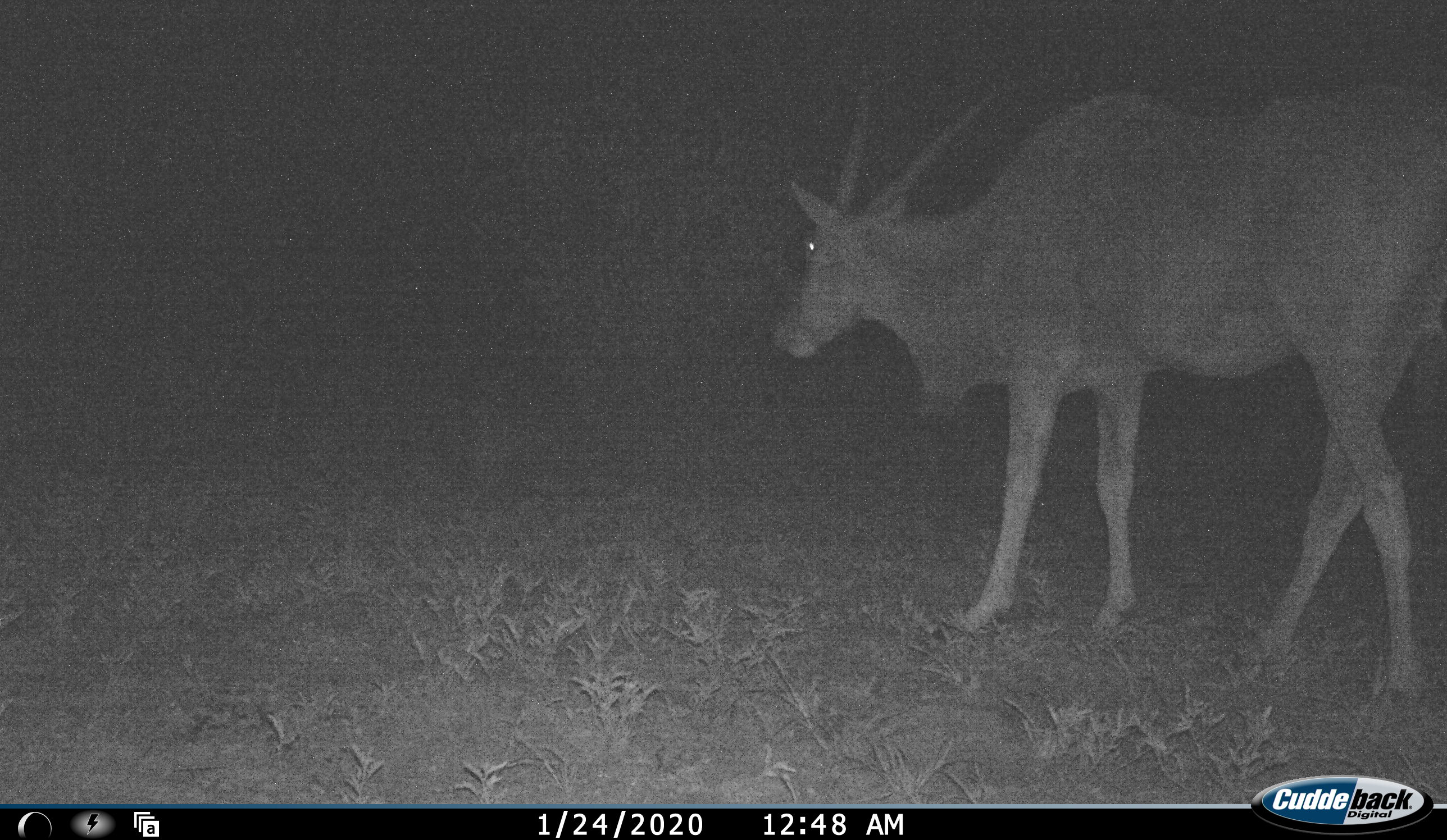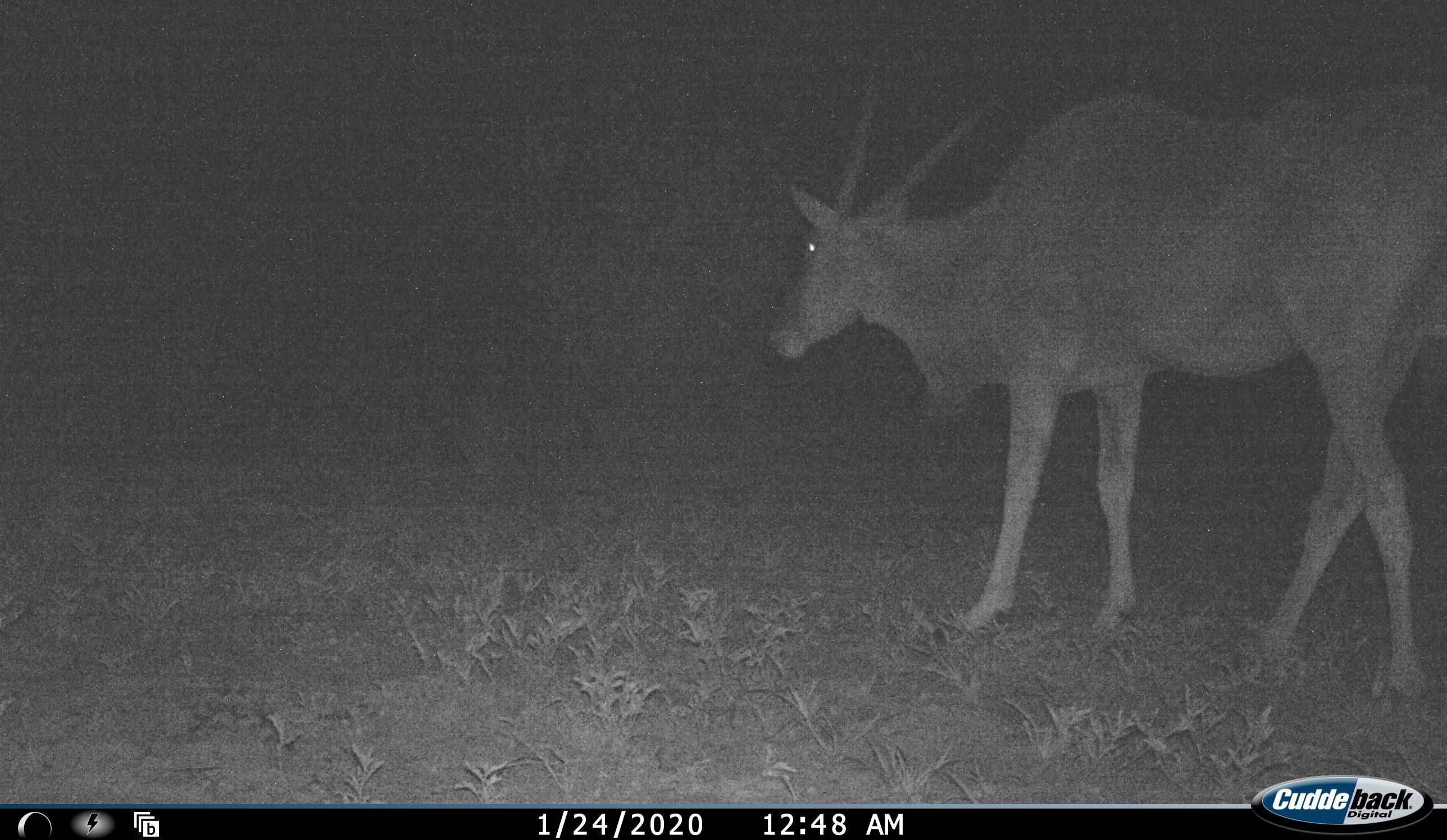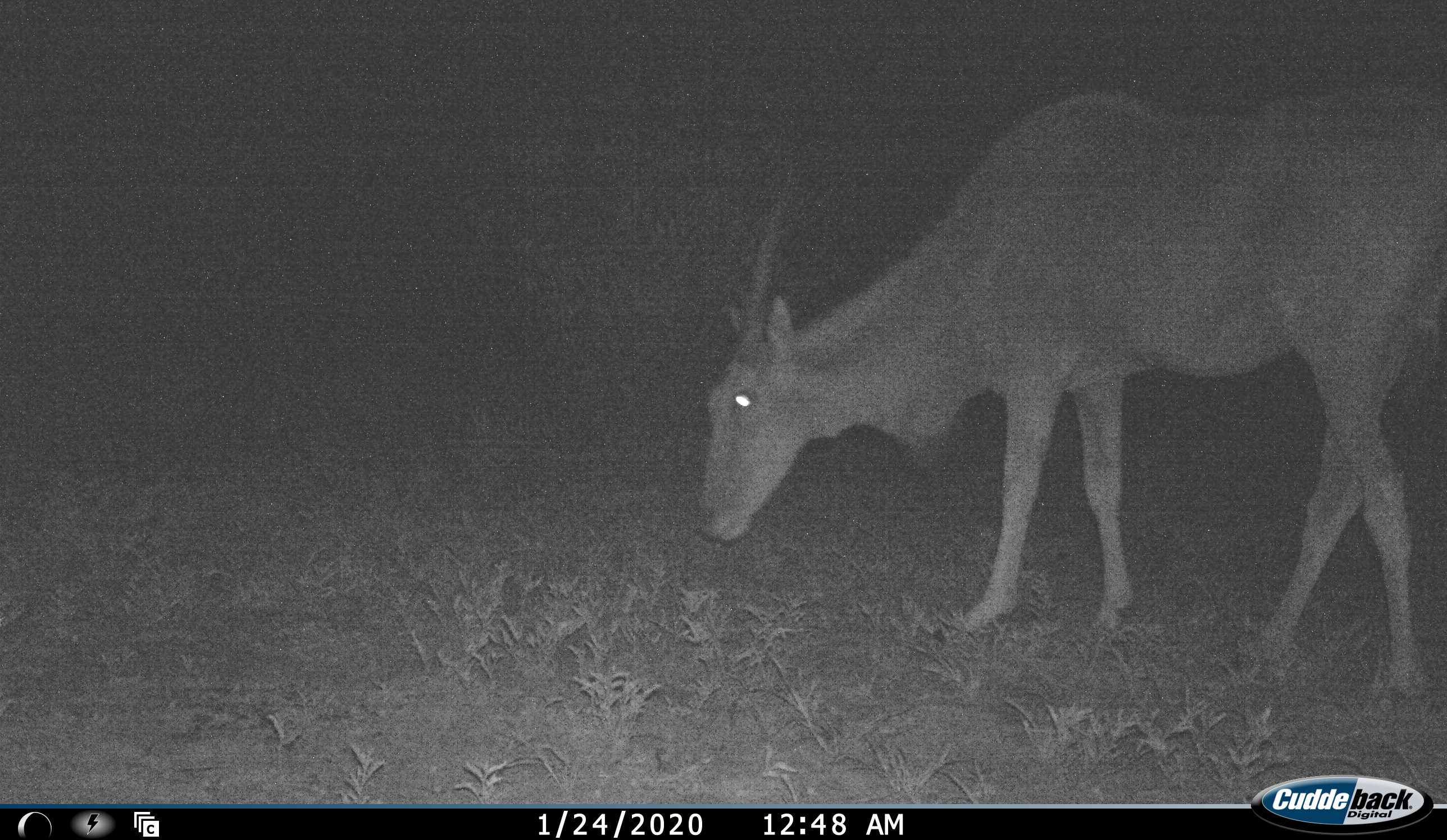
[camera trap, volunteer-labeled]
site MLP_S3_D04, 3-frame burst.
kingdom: Animalia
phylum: Chordata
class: Mammalia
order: Artiodactyla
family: Bovidae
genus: Tragelaphus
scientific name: Tragelaphus oryx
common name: eland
Eland (Tragelaphus oryx), count 1. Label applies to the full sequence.